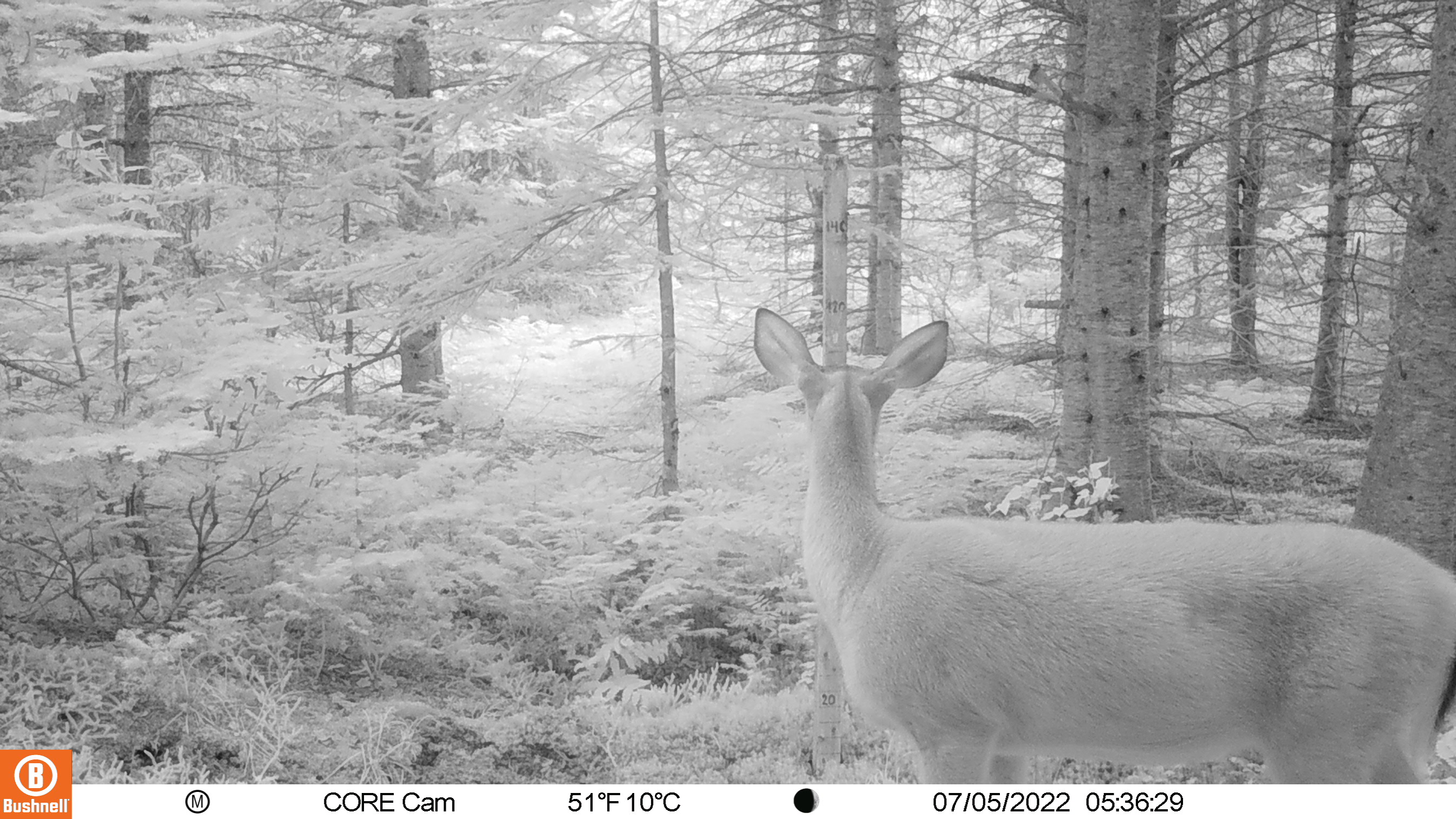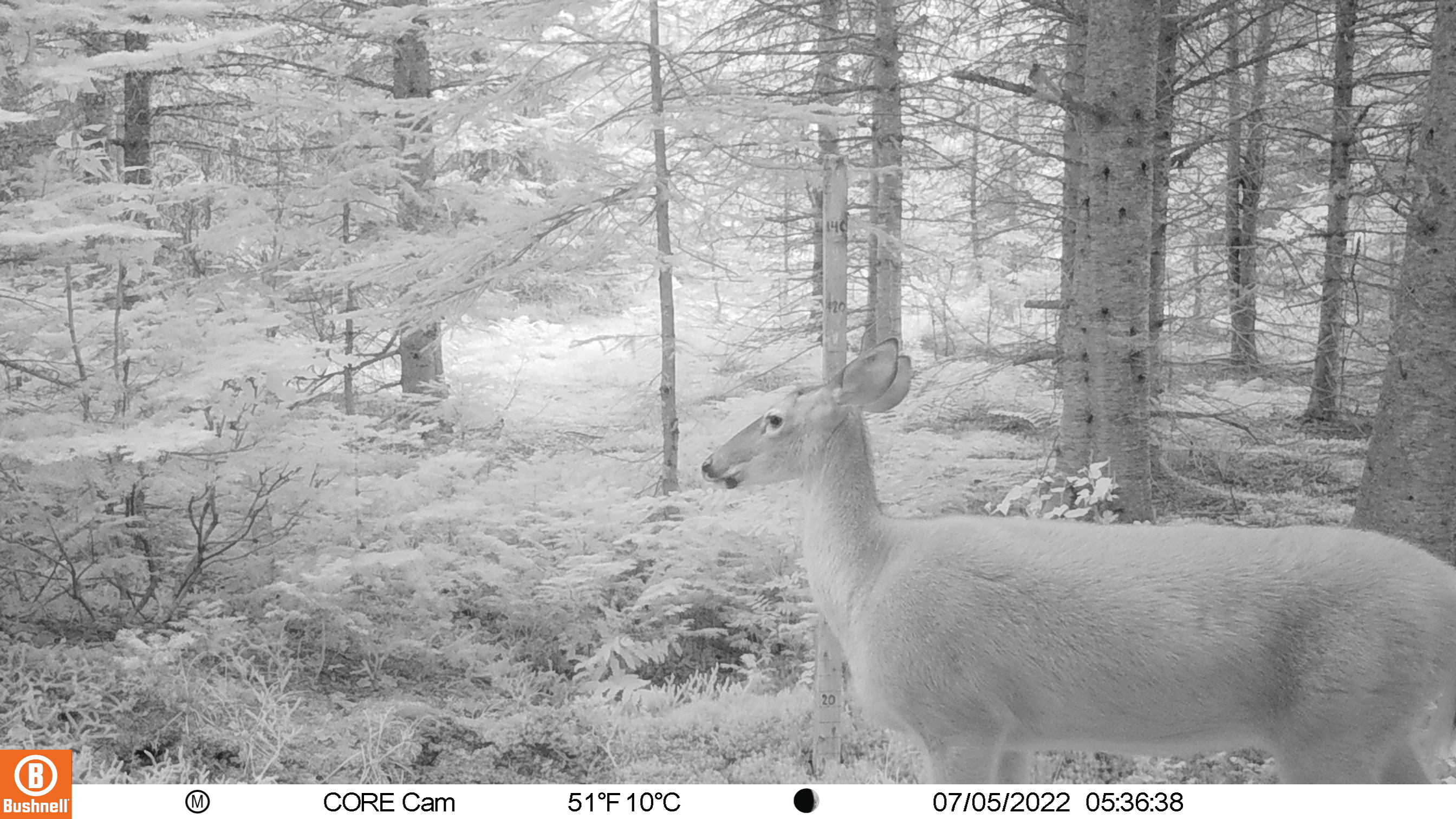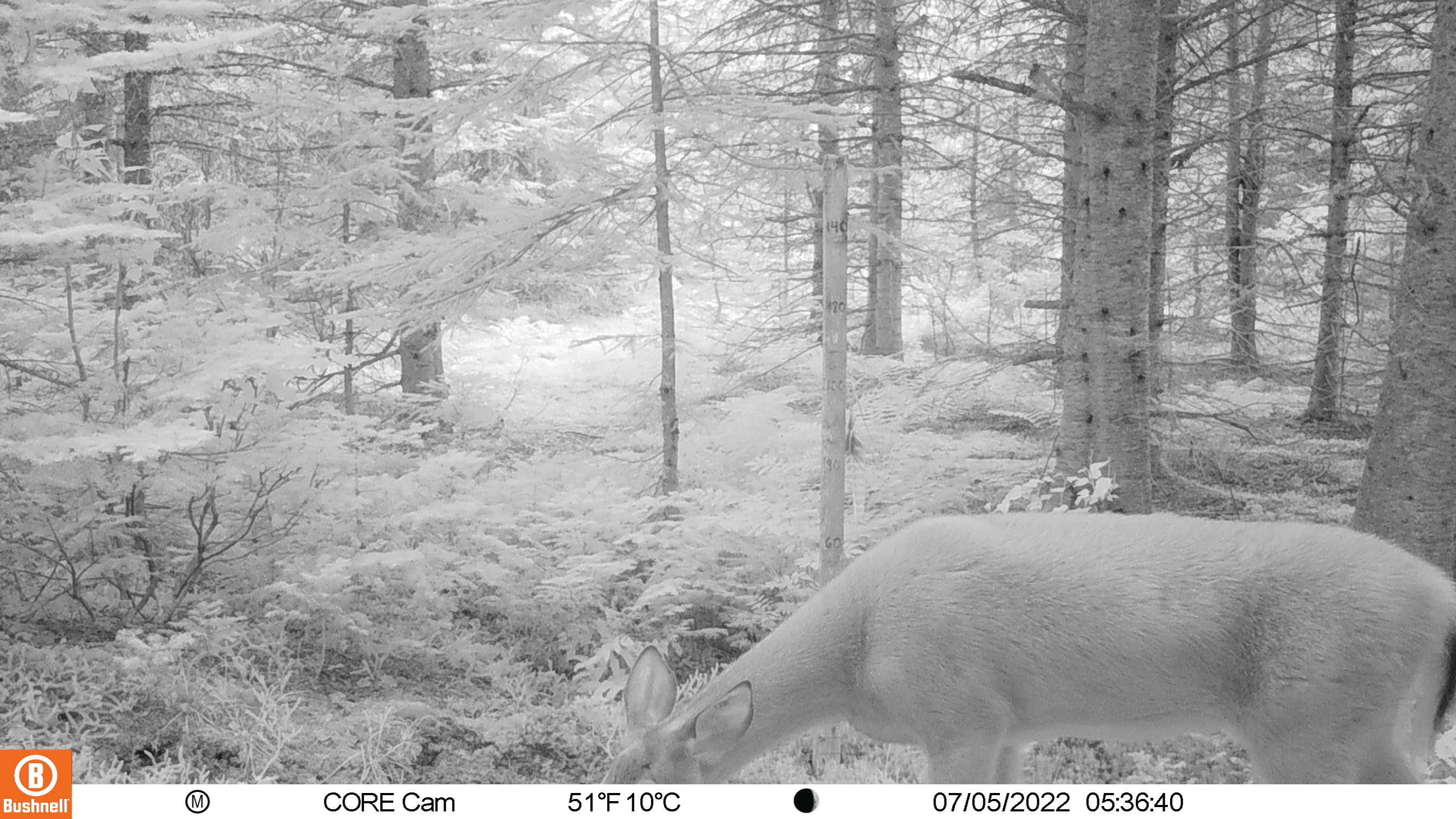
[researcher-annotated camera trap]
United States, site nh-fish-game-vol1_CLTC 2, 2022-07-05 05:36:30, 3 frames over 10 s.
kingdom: Animalia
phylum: Chordata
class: Mammalia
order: Artiodactyla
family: Cervidae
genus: Odocoileus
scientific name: Odocoileus virginianus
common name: white-tailed deer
White-tailed deer (Odocoileus virginianus).